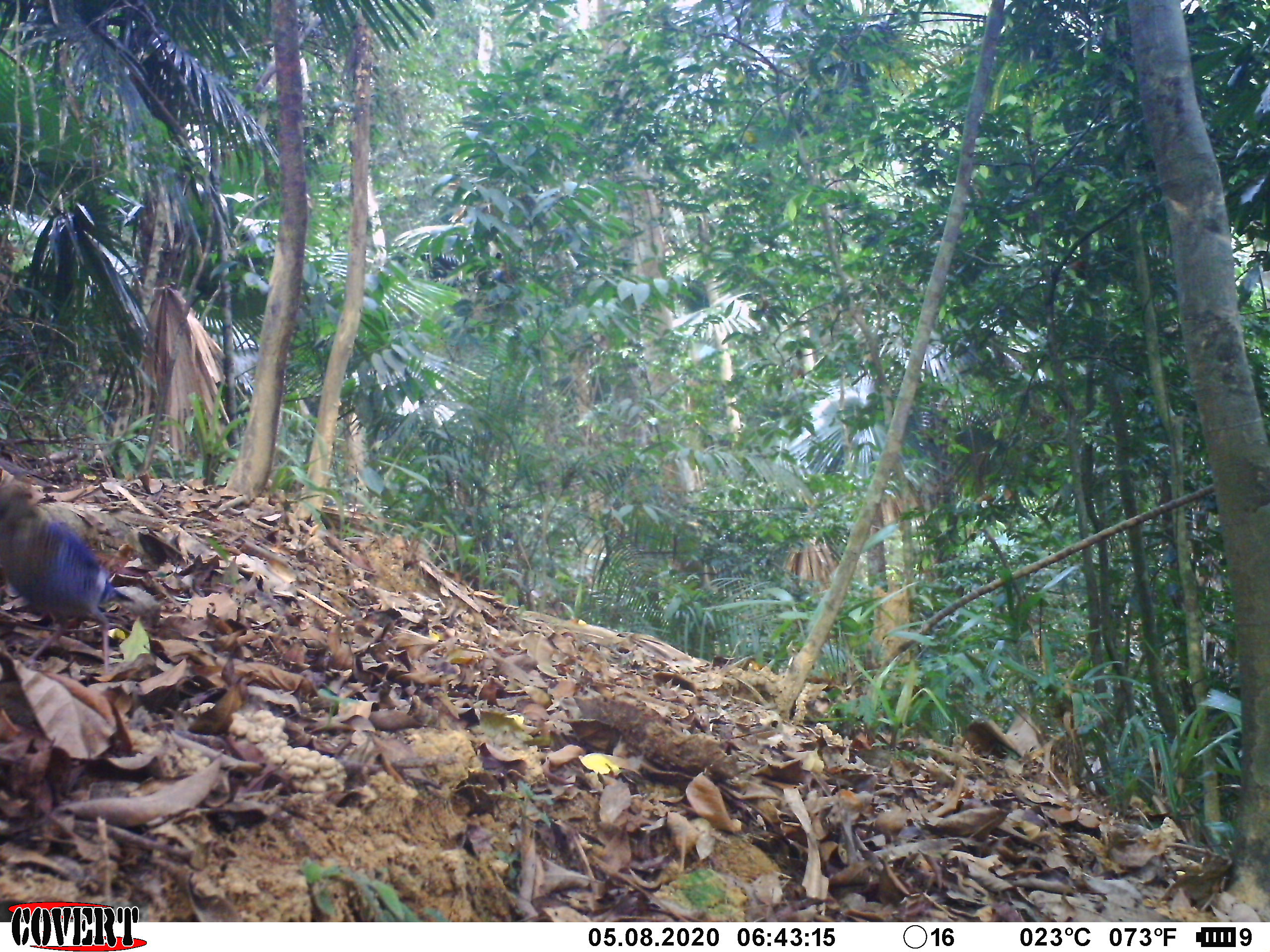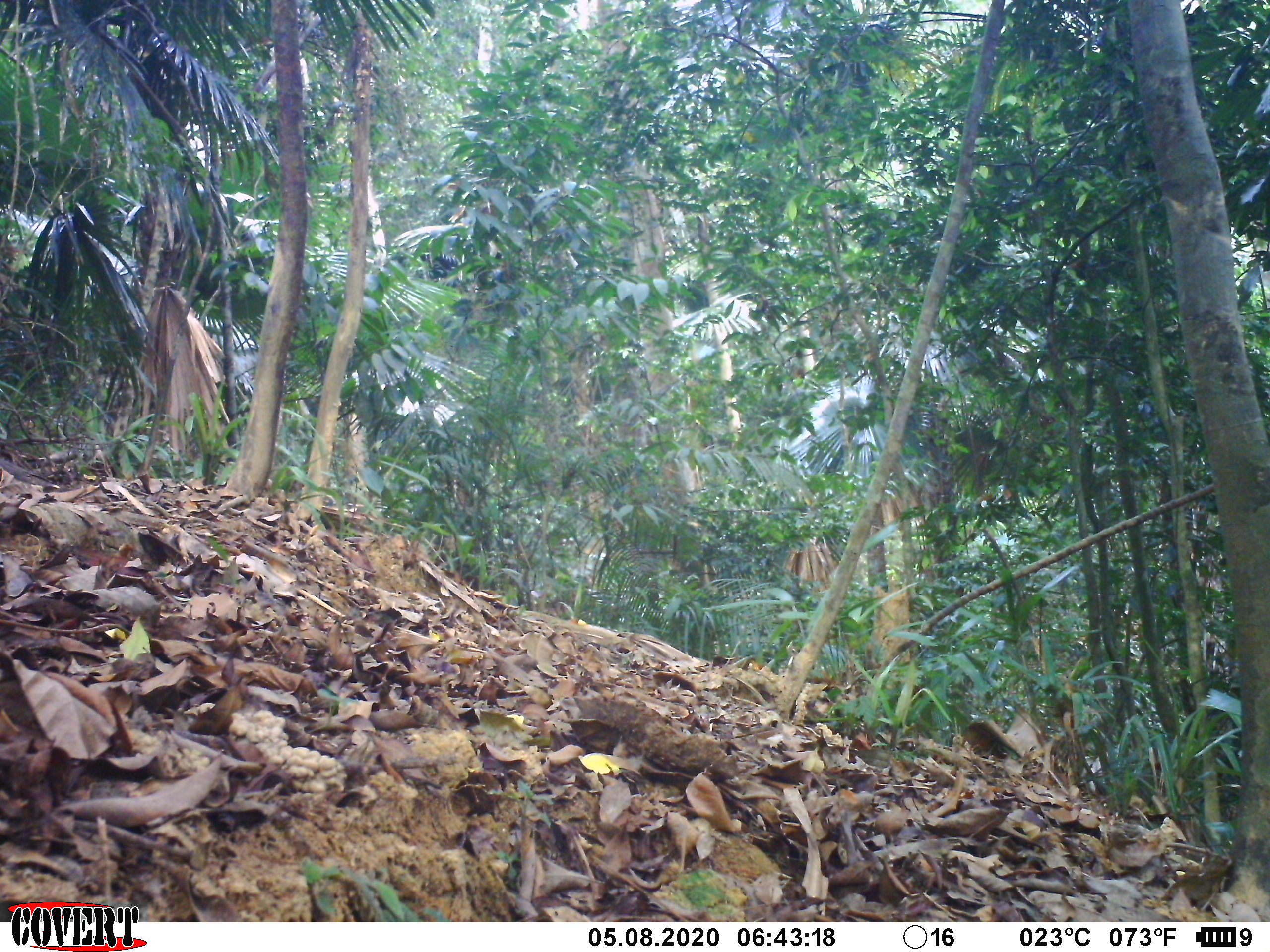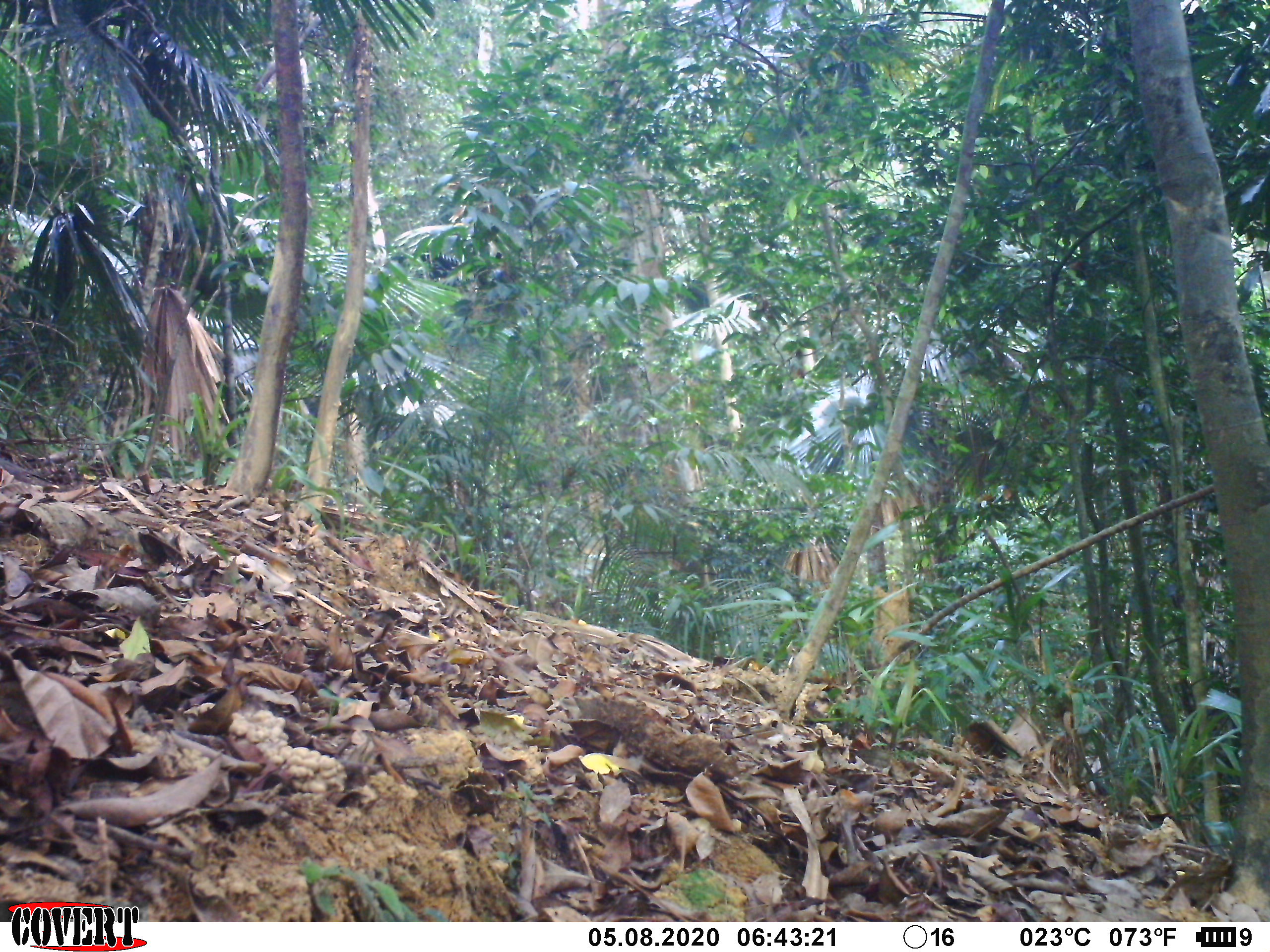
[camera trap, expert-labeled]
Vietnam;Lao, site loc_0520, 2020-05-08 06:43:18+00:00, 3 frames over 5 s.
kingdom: Animalia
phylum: Chordata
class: Aves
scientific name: Aves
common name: bird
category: unidentified bird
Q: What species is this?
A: Unidentified bird (bird) (Aves).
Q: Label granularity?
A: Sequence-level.